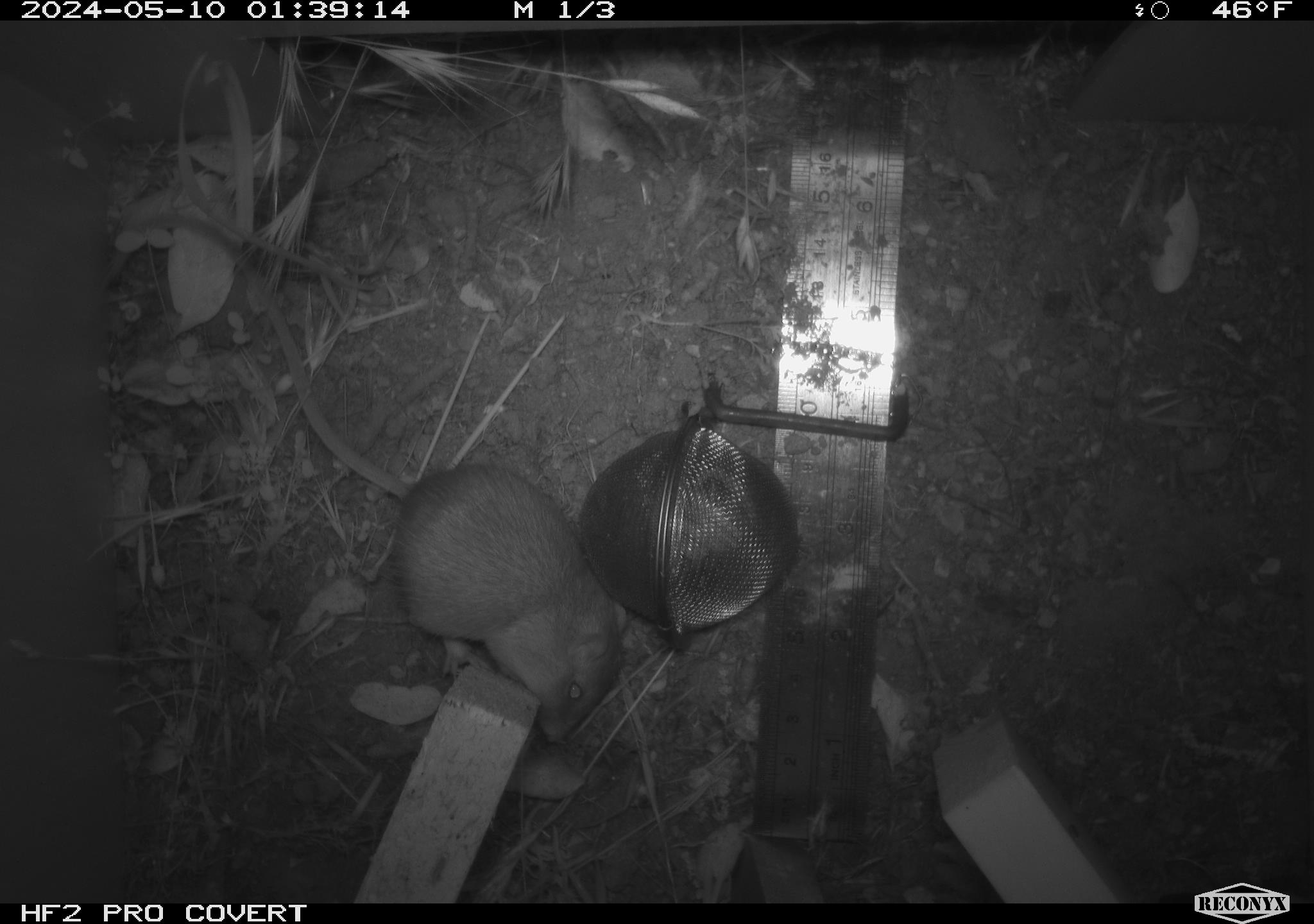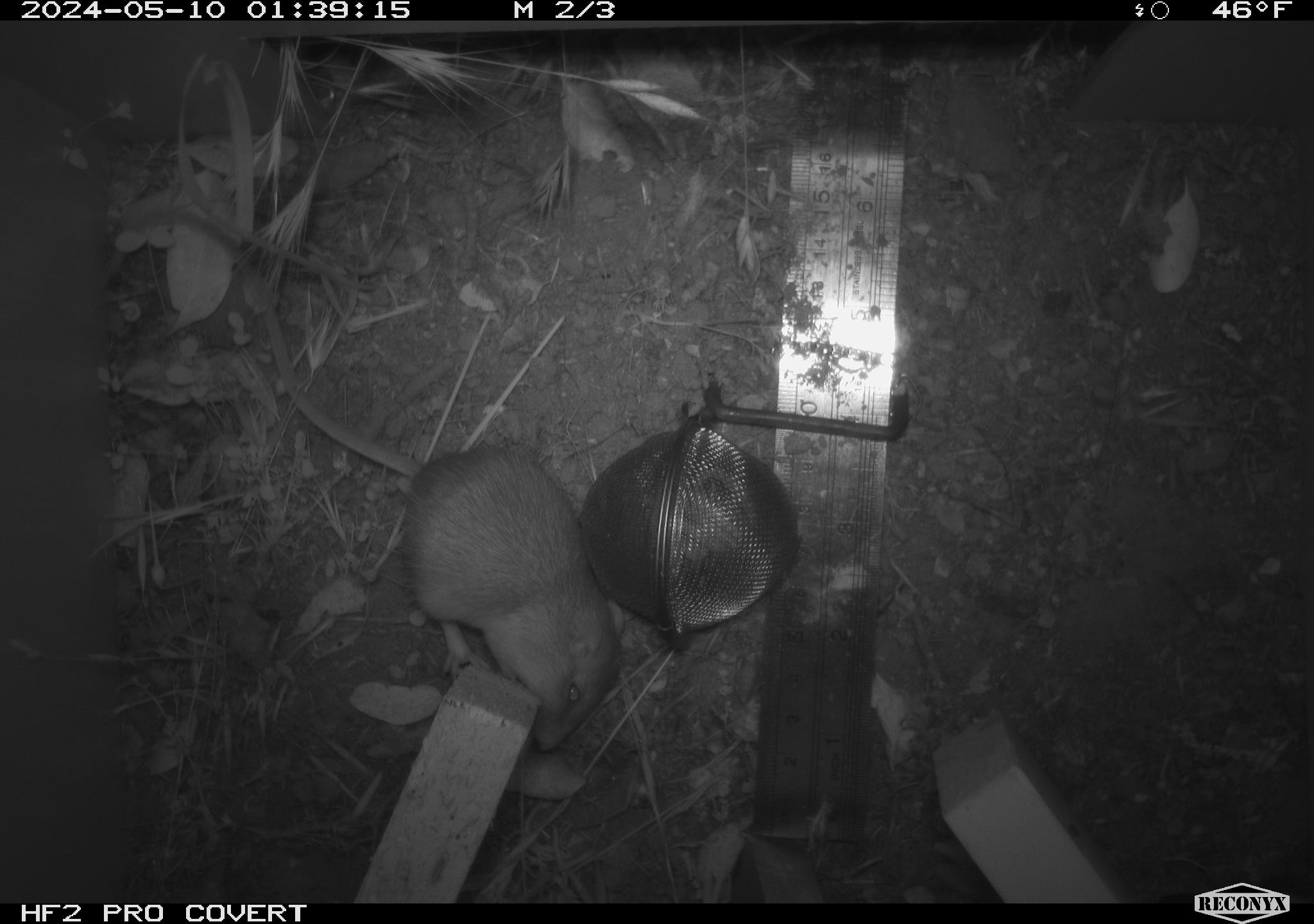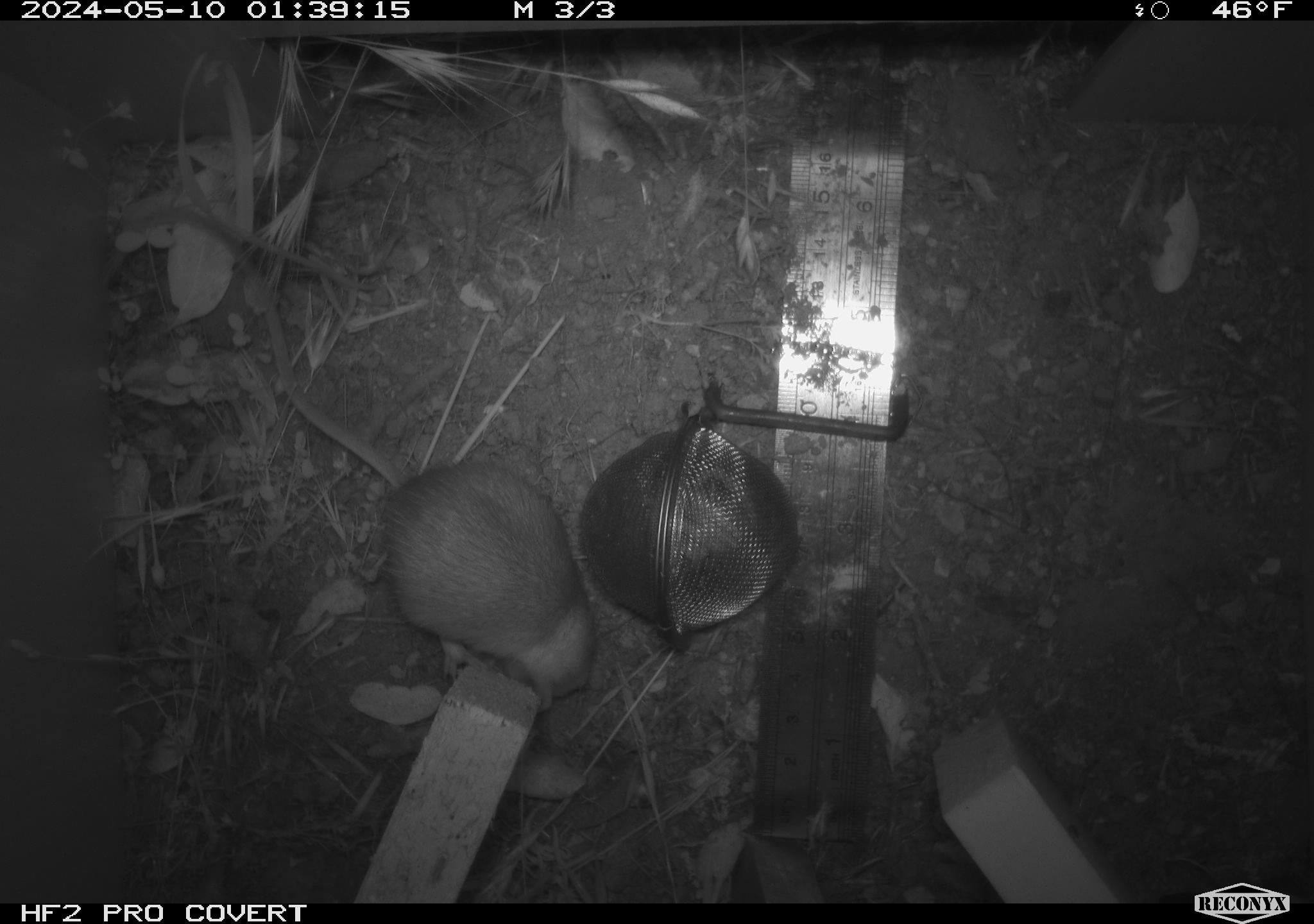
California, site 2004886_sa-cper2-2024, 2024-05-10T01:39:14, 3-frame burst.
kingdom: Animalia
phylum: Chordata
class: Mammalia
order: Rodentia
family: Heteromyidae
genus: Dipodomys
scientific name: Dipodomys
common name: kangaroo rats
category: dipodomys species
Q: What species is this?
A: Dipodomys species (kangaroo rats) (Dipodomys).